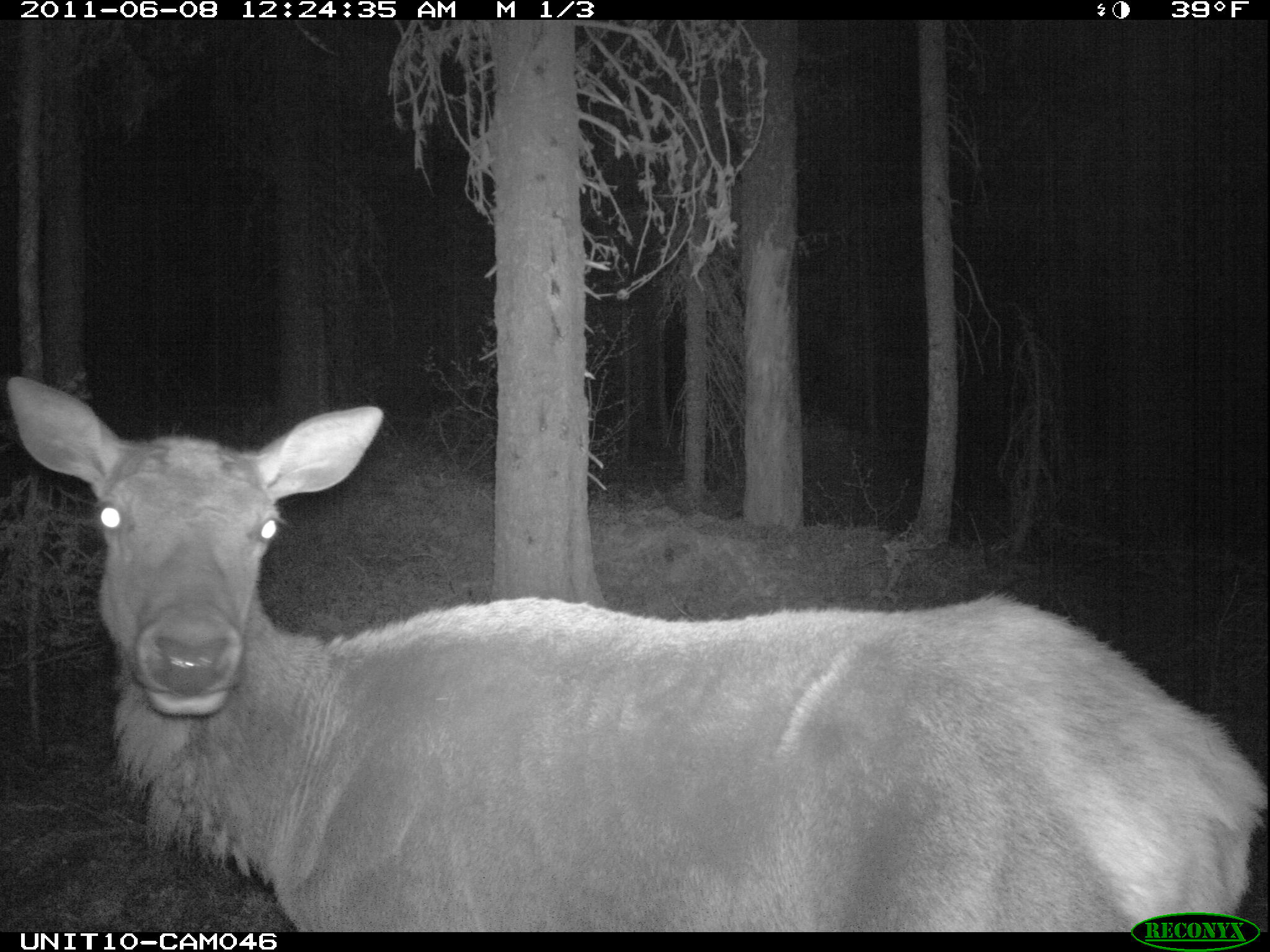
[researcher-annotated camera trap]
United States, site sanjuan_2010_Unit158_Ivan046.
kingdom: Animalia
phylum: Chordata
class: Mammalia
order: Artiodactyla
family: Cervidae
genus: Cervus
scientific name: Cervus elaphus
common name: red deer